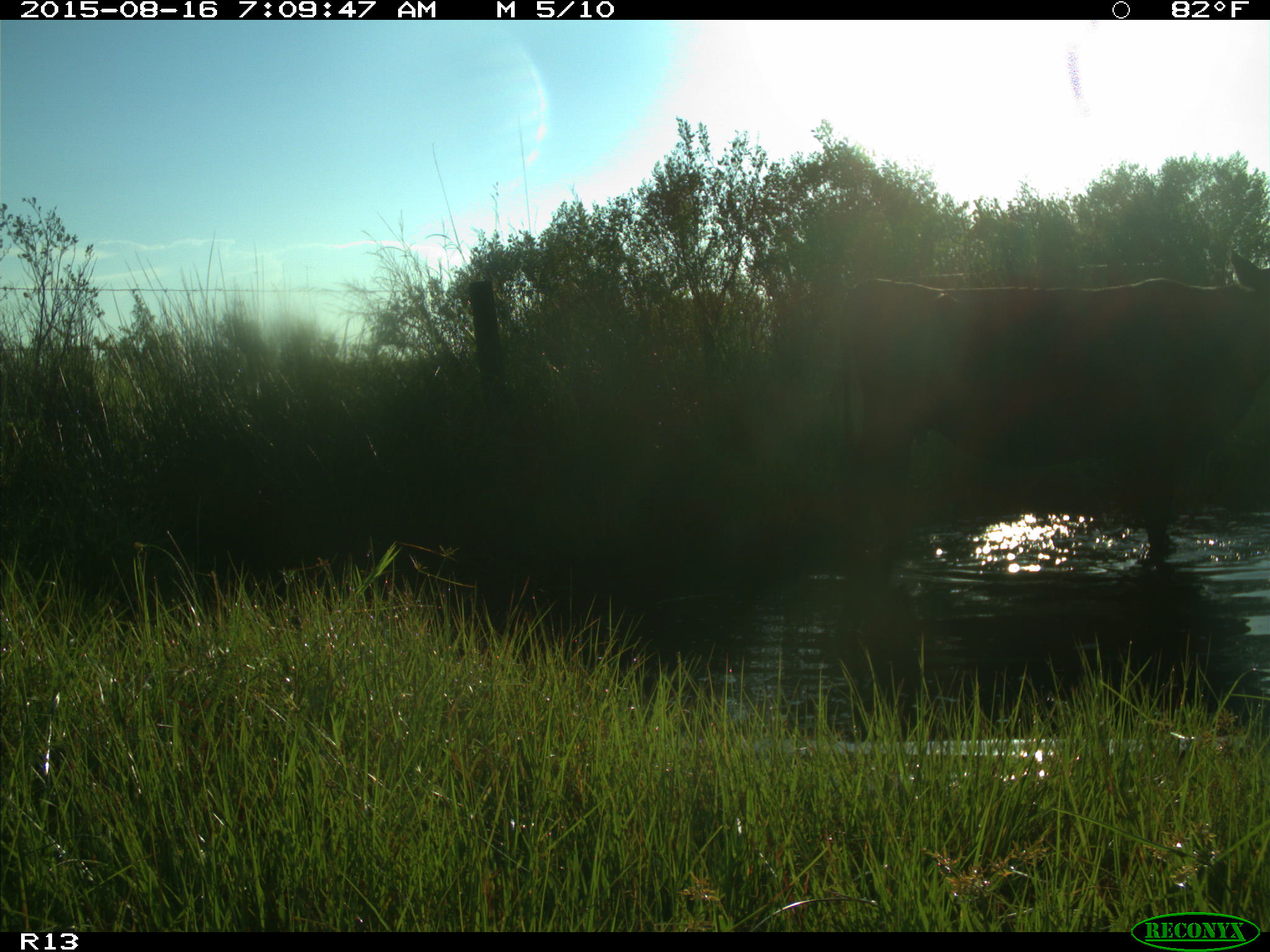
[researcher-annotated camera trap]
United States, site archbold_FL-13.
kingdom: Animalia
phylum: Chordata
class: Mammalia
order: Artiodactyla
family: Bovidae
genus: Bos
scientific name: Bos taurus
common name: domestic cow